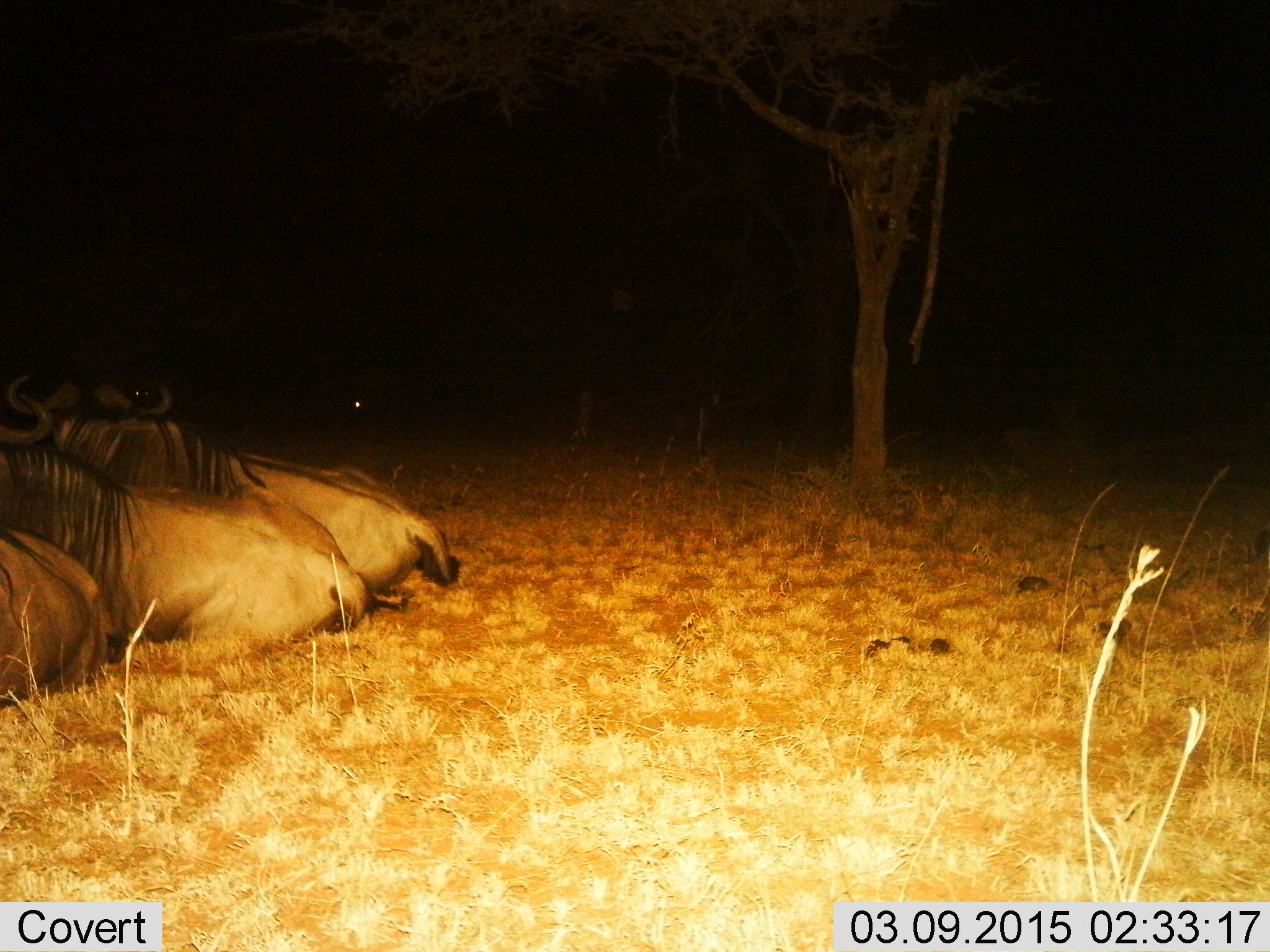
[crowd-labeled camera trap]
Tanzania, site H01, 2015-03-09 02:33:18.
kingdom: Animalia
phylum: Chordata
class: Mammalia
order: Artiodactyla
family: Bovidae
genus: Connochaetes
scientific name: Connochaetes taurinus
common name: blue wildebeest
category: wildebeest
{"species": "wildebeest (blue wildebeest) (Connochaetes taurinus)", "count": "3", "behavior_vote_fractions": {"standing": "0%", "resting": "100%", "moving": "0%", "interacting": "0%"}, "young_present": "0%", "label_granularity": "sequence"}